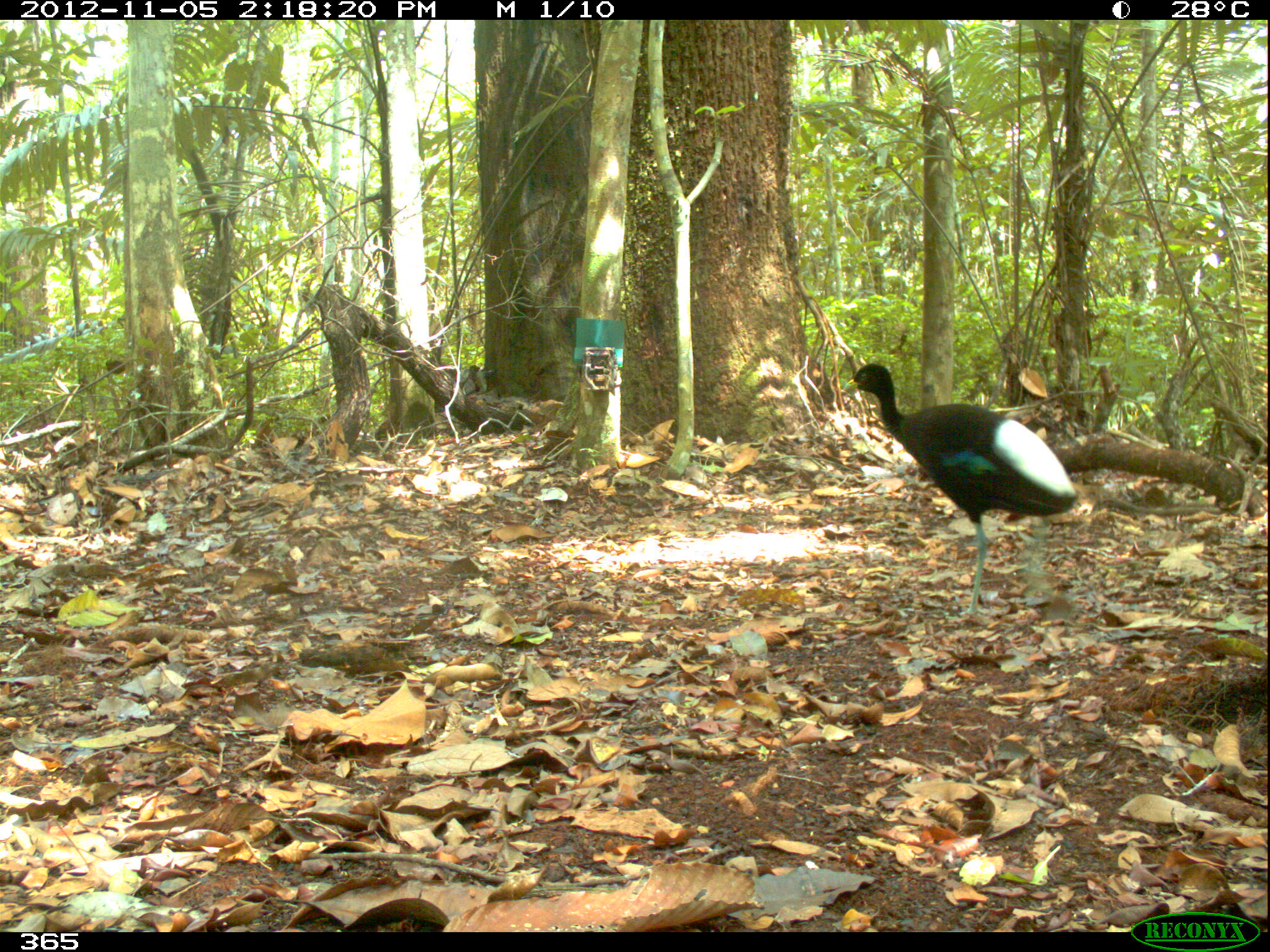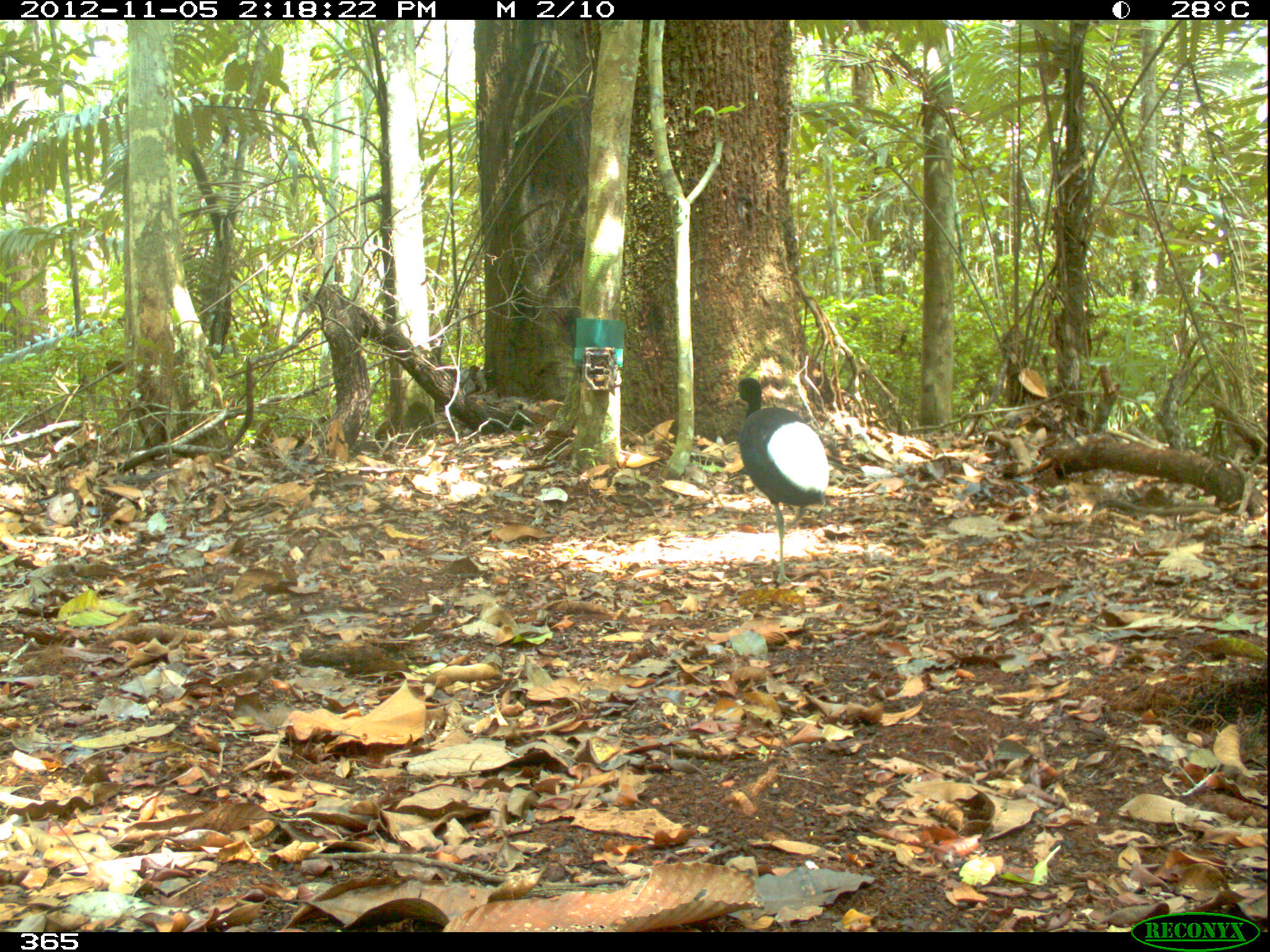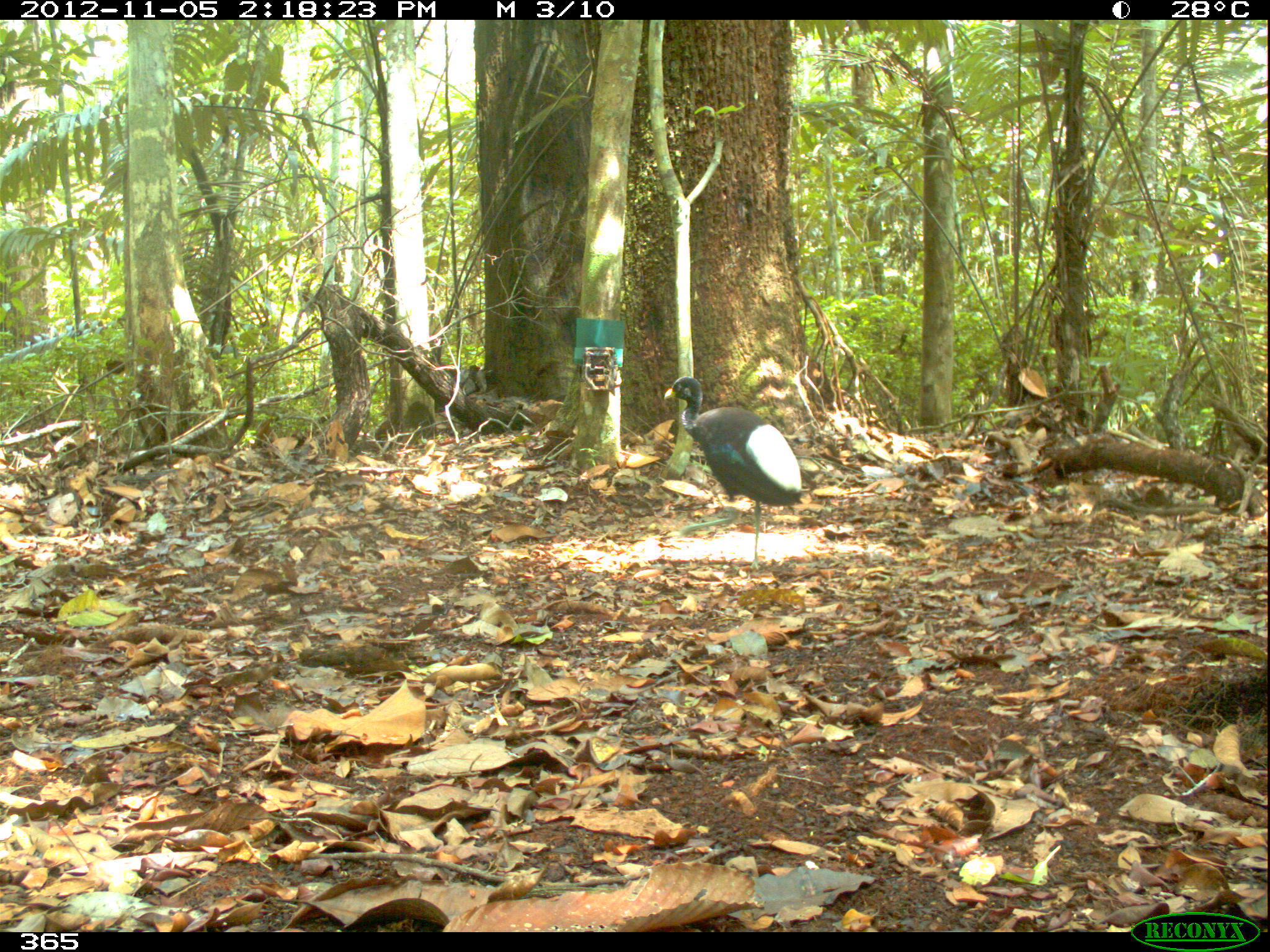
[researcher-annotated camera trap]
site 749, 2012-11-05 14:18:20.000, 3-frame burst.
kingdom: Animalia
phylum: Chordata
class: Aves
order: Gruiformes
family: Psophiidae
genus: Psophia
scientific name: Psophia leucoptera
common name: pale-winged trumpeter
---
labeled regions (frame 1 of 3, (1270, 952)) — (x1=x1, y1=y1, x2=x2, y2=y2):
psophia leucoptera: (x1=843, y1=363, x2=1076, y2=614)